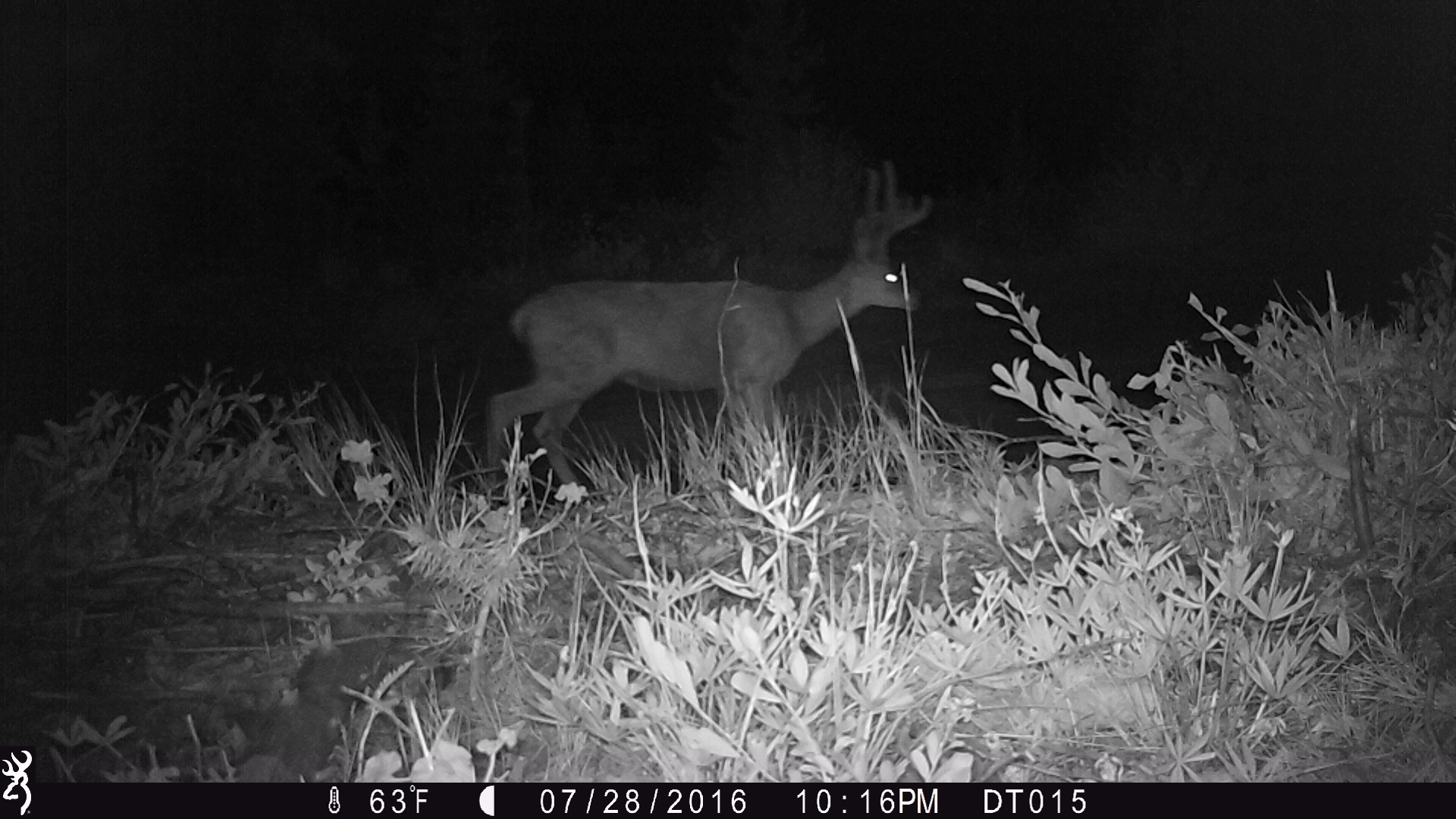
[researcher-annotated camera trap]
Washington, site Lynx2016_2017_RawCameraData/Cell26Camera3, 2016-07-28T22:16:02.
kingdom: Animalia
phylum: Chordata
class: Mammalia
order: Artiodactyla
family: Cervidae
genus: Odocoileus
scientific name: Odocoileus hemionus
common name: mule deer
Odocoileus hemionus (mule deer). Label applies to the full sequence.